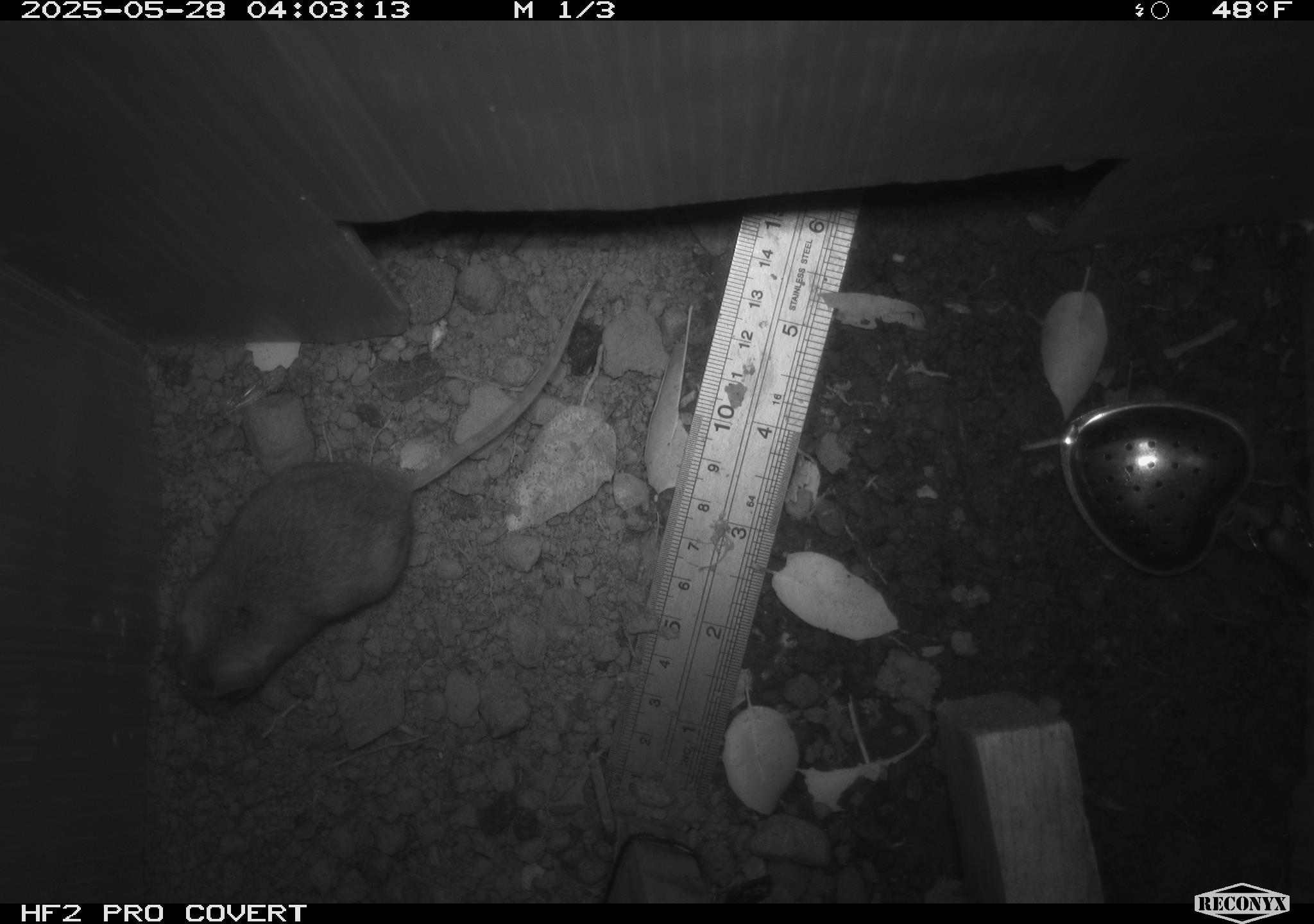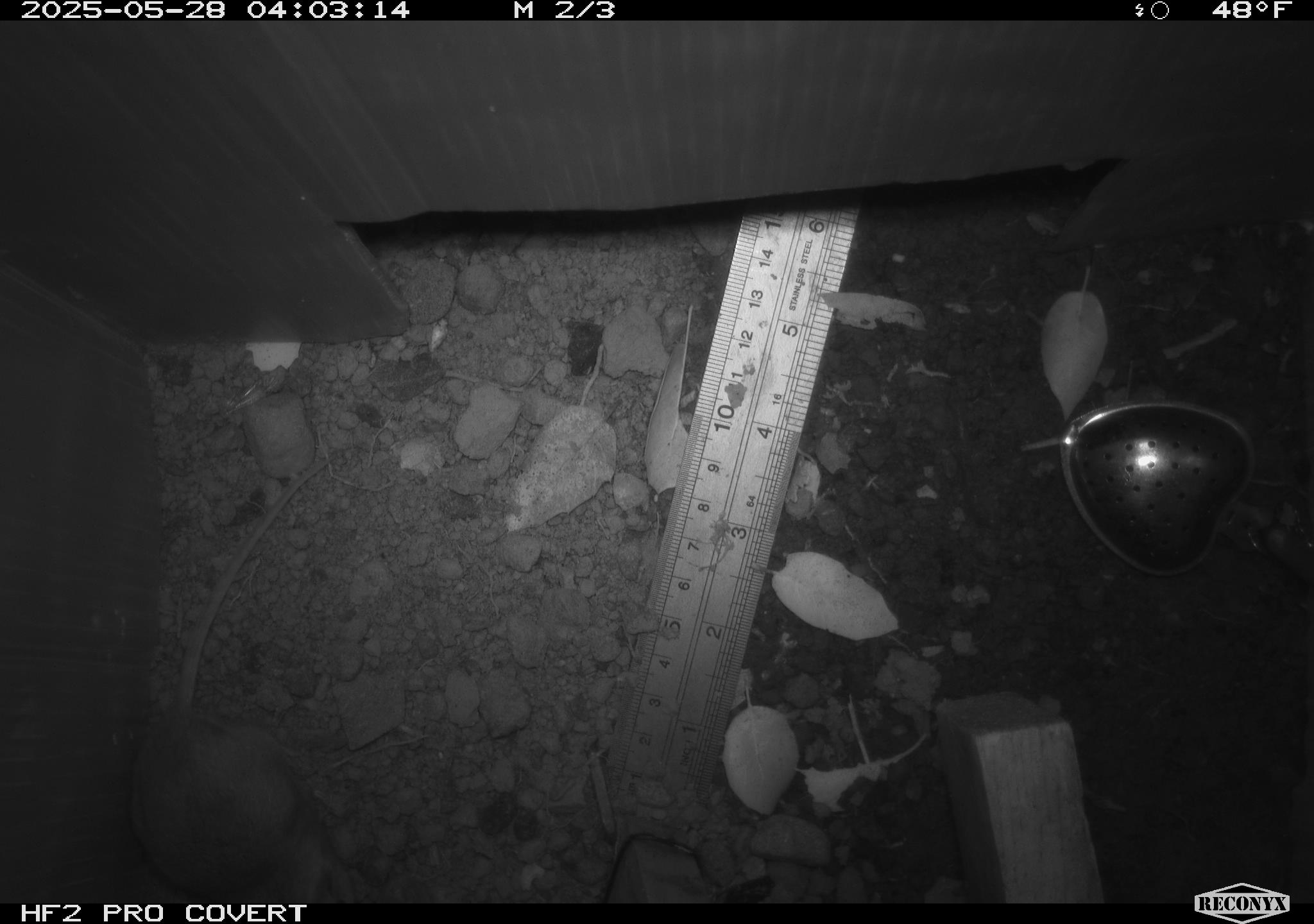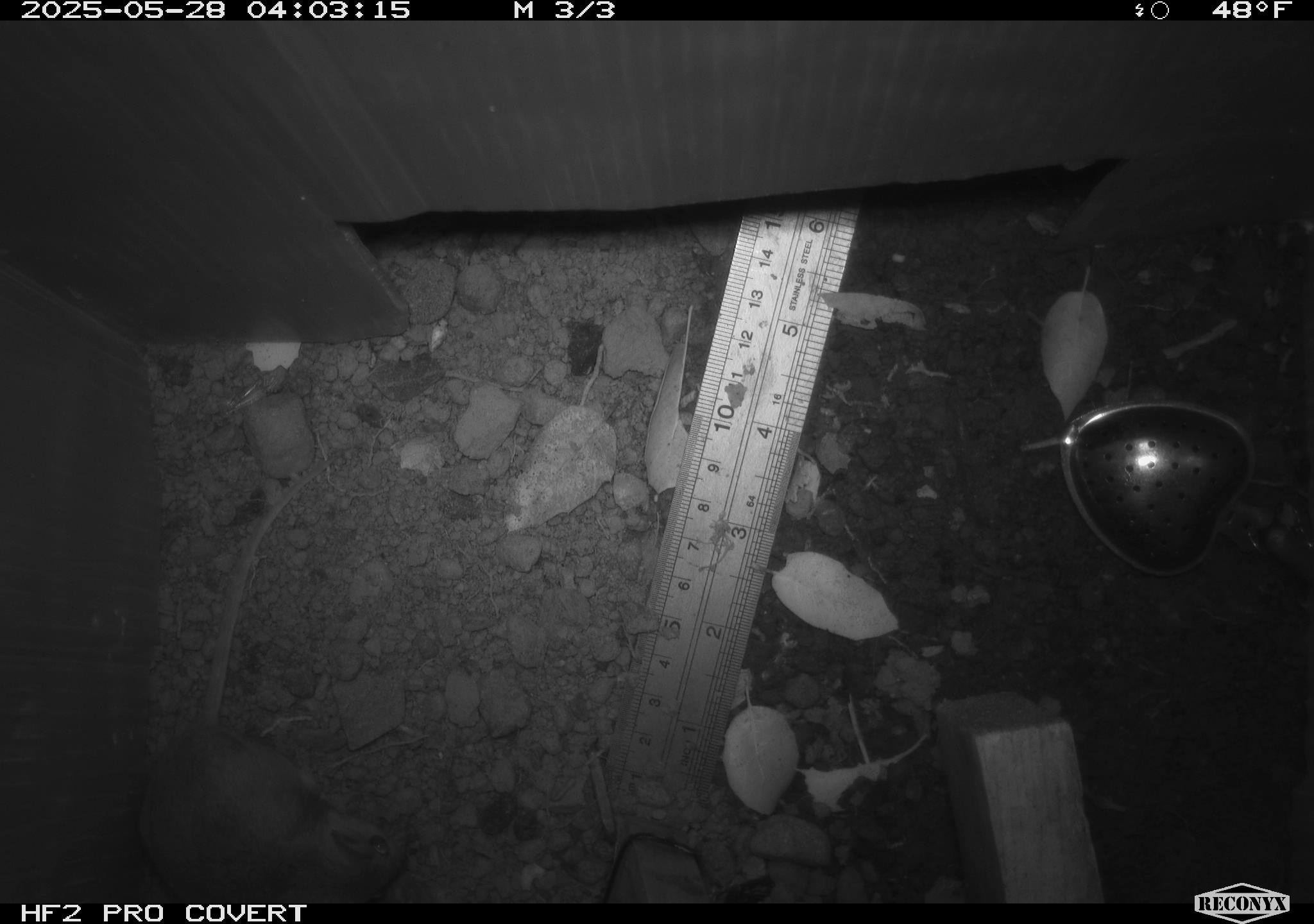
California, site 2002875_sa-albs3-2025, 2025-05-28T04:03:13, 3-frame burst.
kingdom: Animalia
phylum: Chordata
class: Mammalia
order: Rodentia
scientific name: Rodentia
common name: mouse species